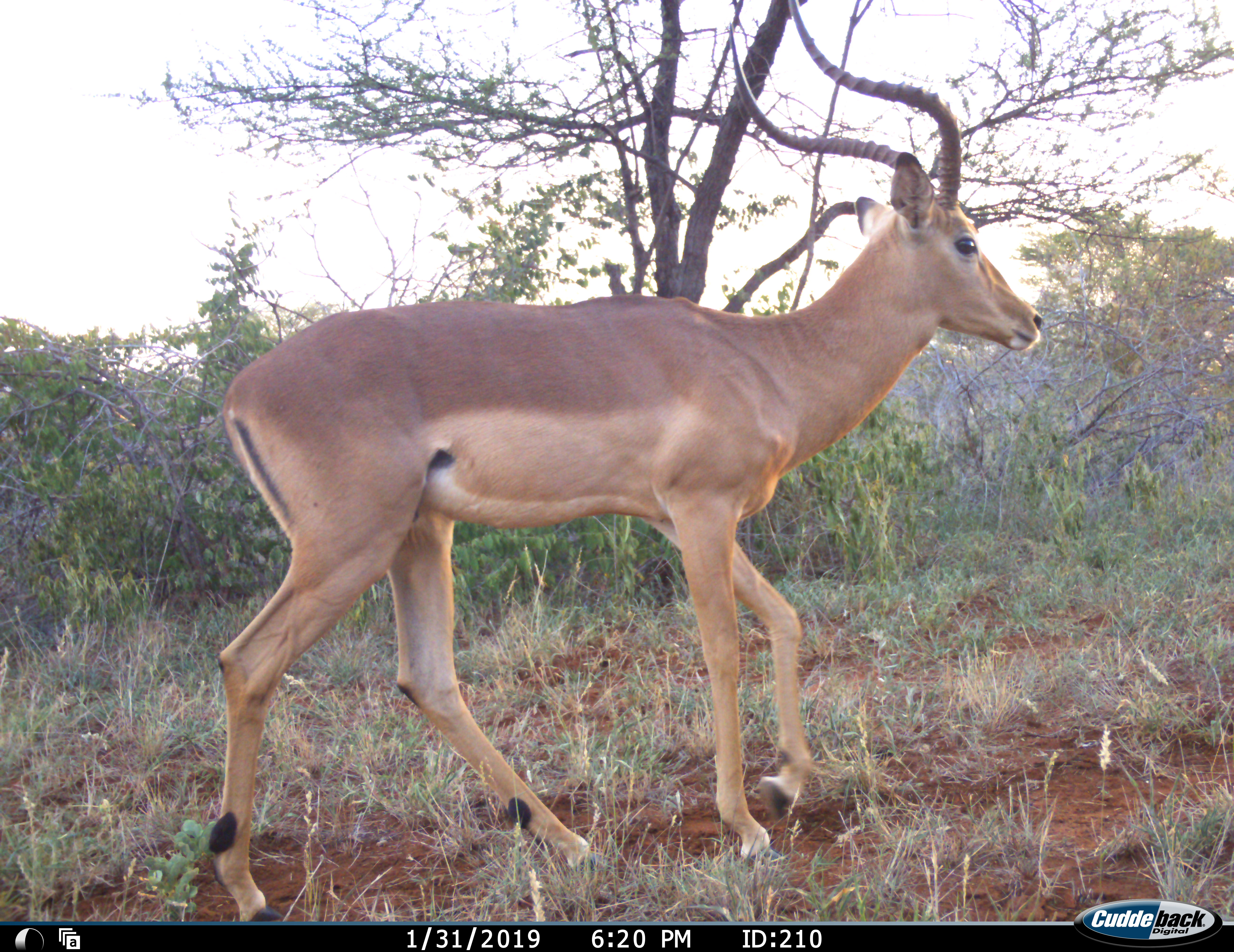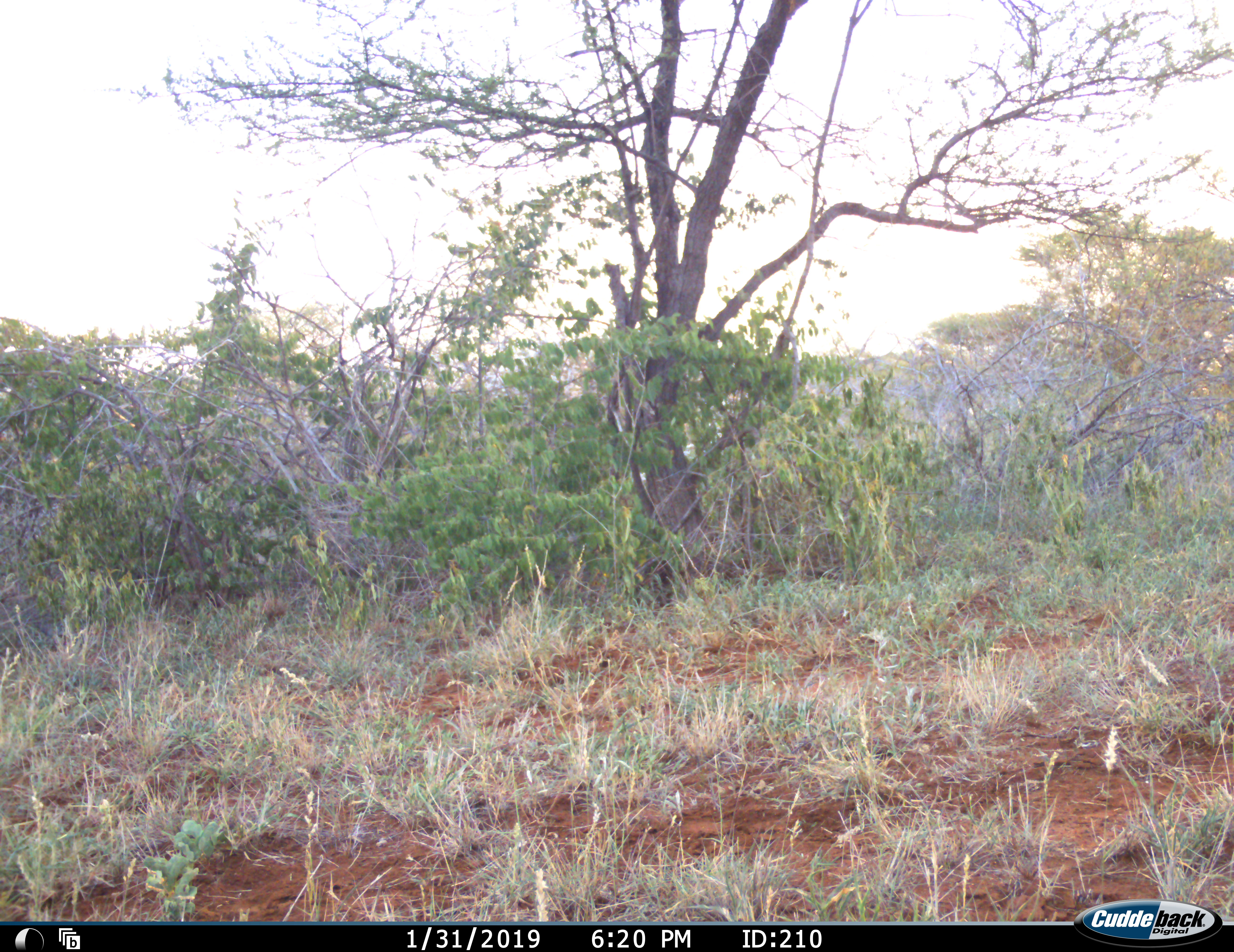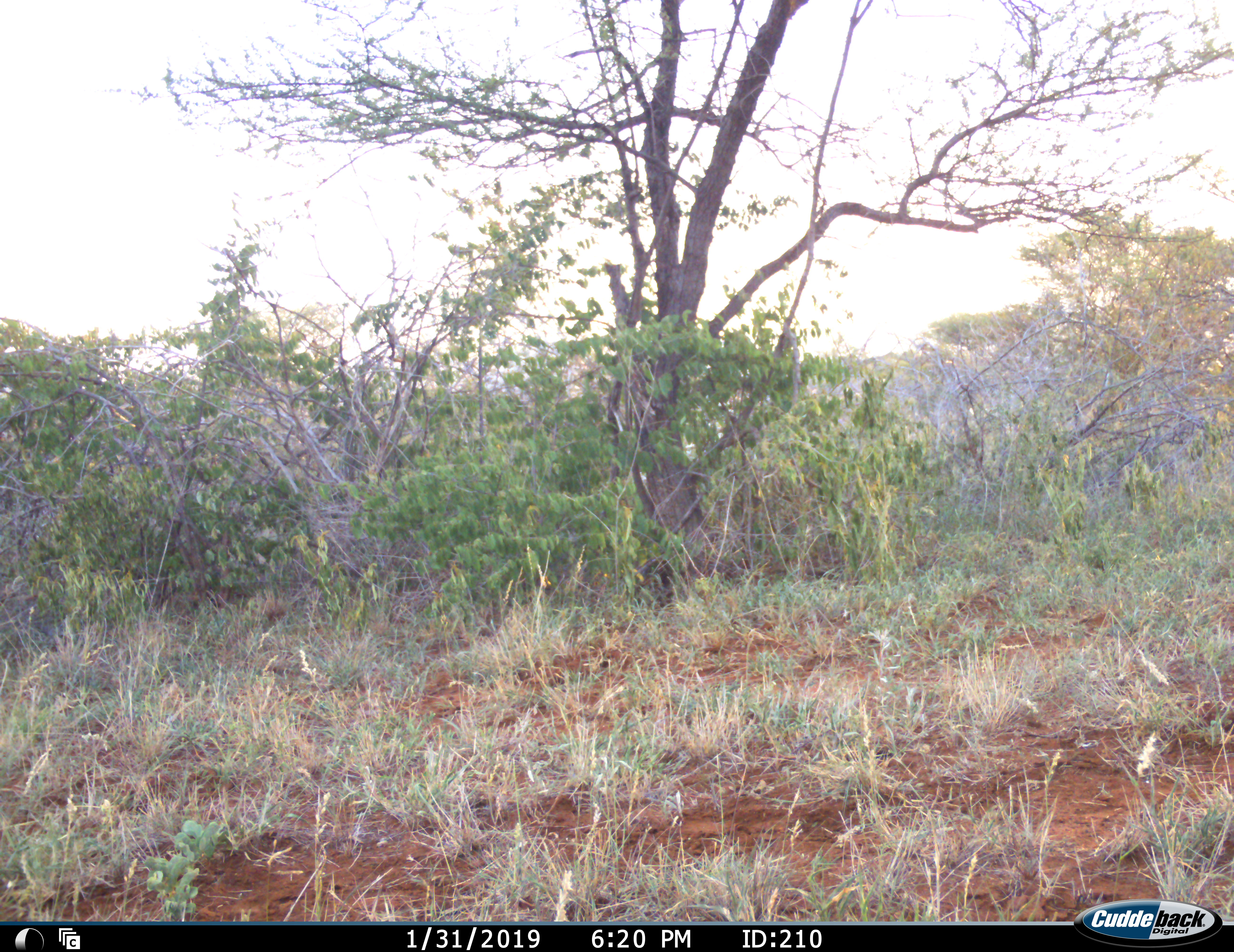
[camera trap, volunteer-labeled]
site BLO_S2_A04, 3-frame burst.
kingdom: Animalia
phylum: Chordata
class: Mammalia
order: Artiodactyla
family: Bovidae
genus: Aepyceros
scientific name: Aepyceros melampus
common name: impala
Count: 1.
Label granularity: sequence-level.